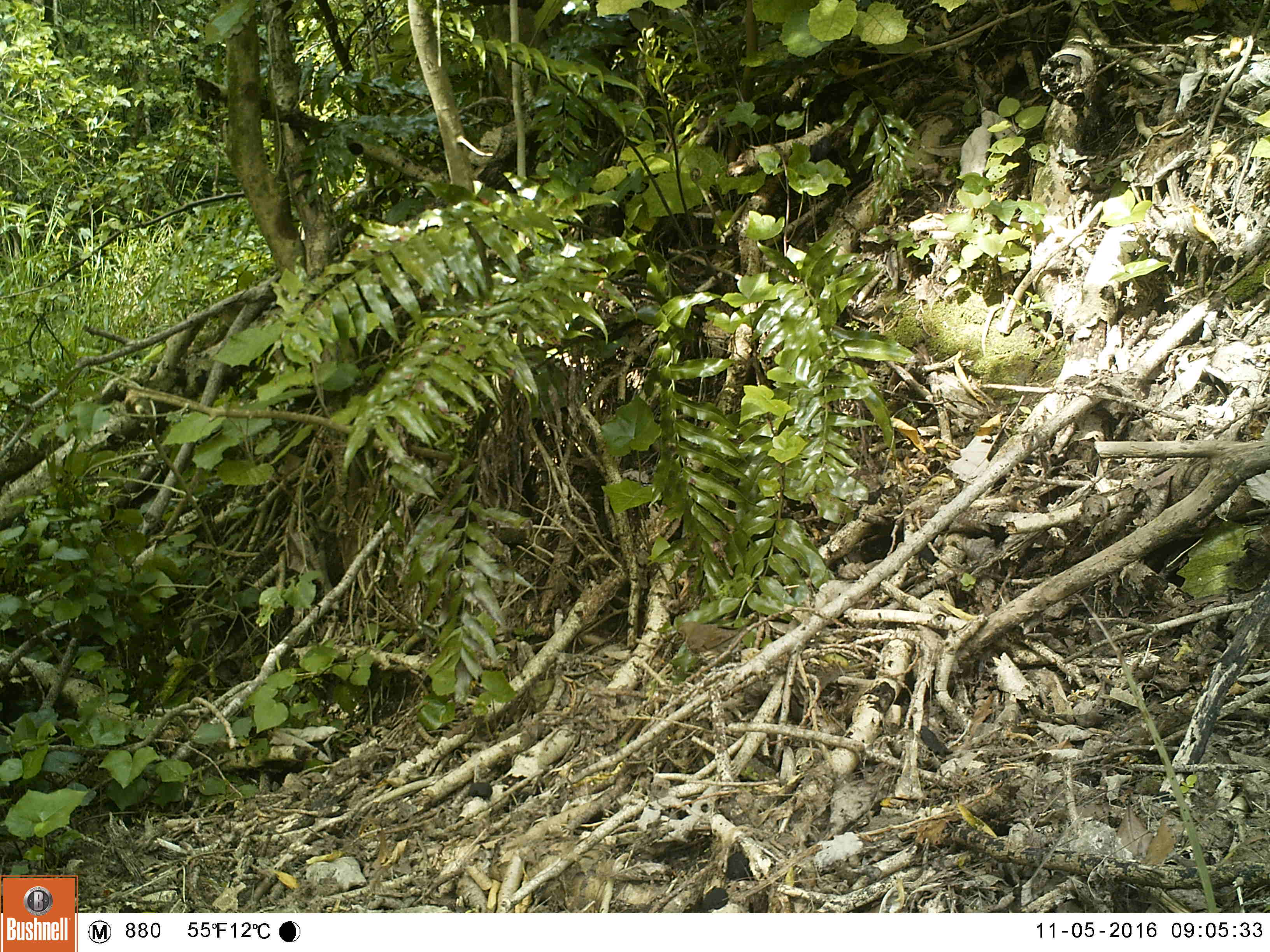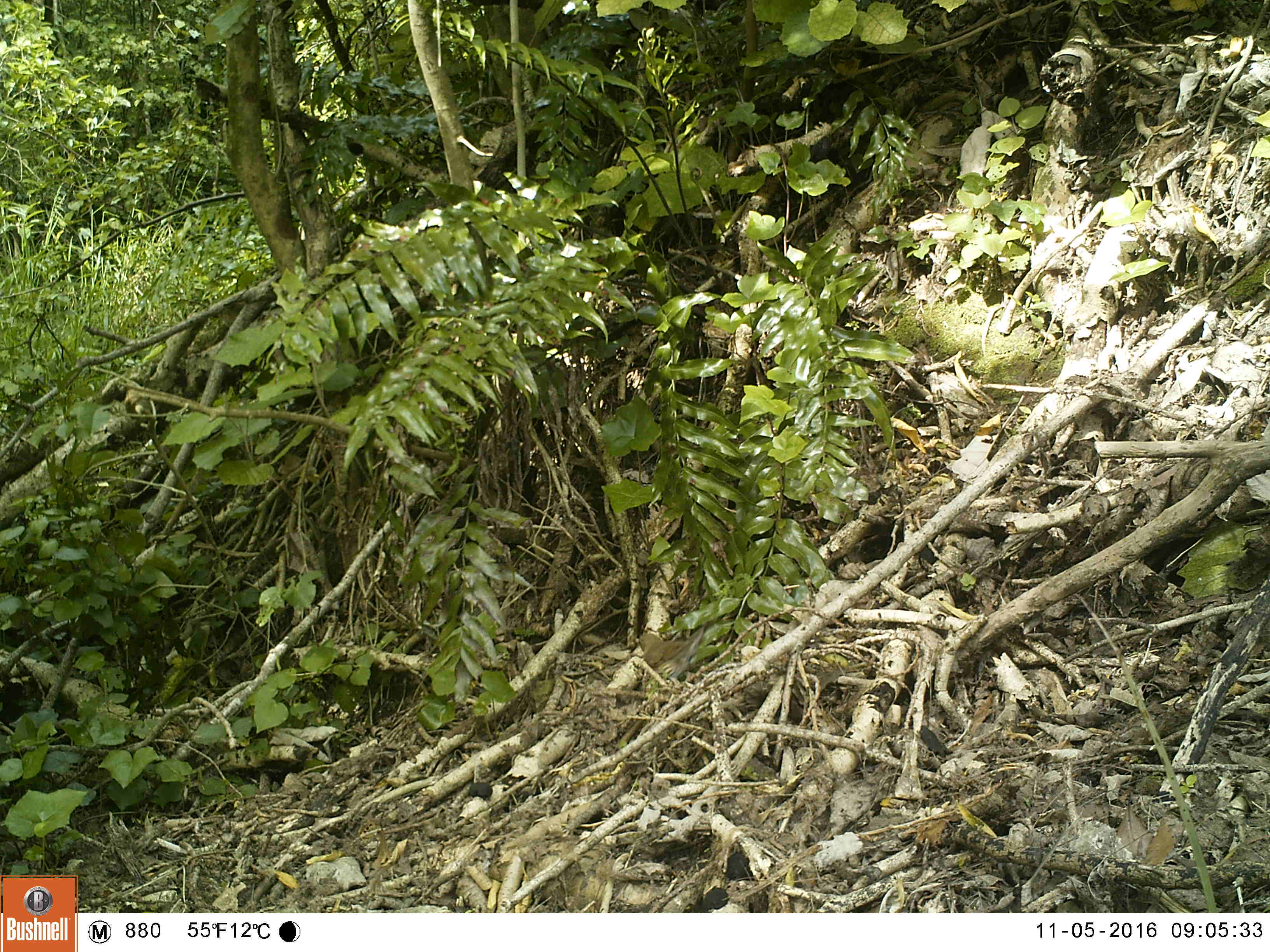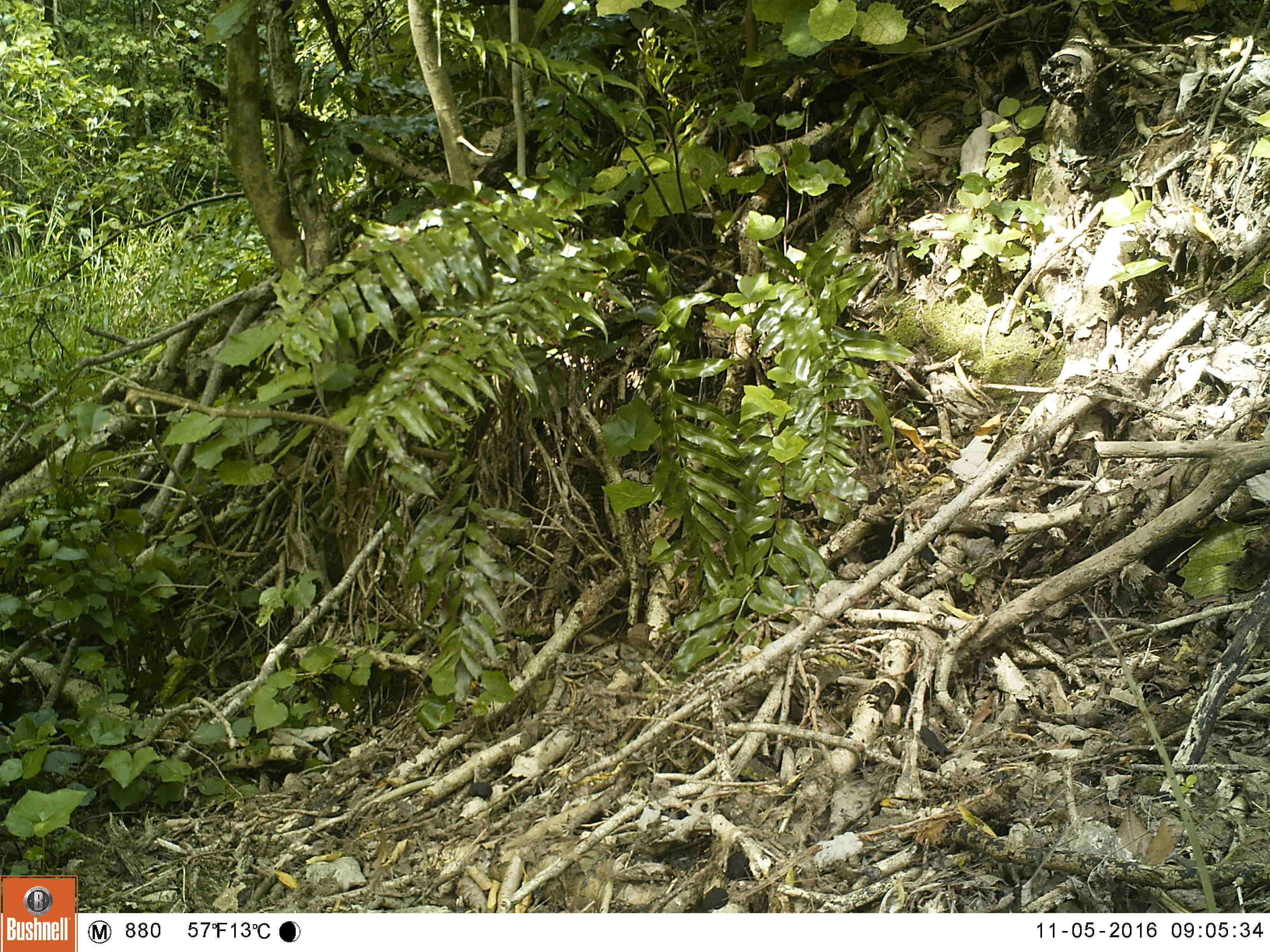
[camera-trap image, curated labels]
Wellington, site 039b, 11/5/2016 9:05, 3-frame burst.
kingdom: Animalia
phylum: Chordata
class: Aves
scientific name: Aves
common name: bird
Bird (Aves).